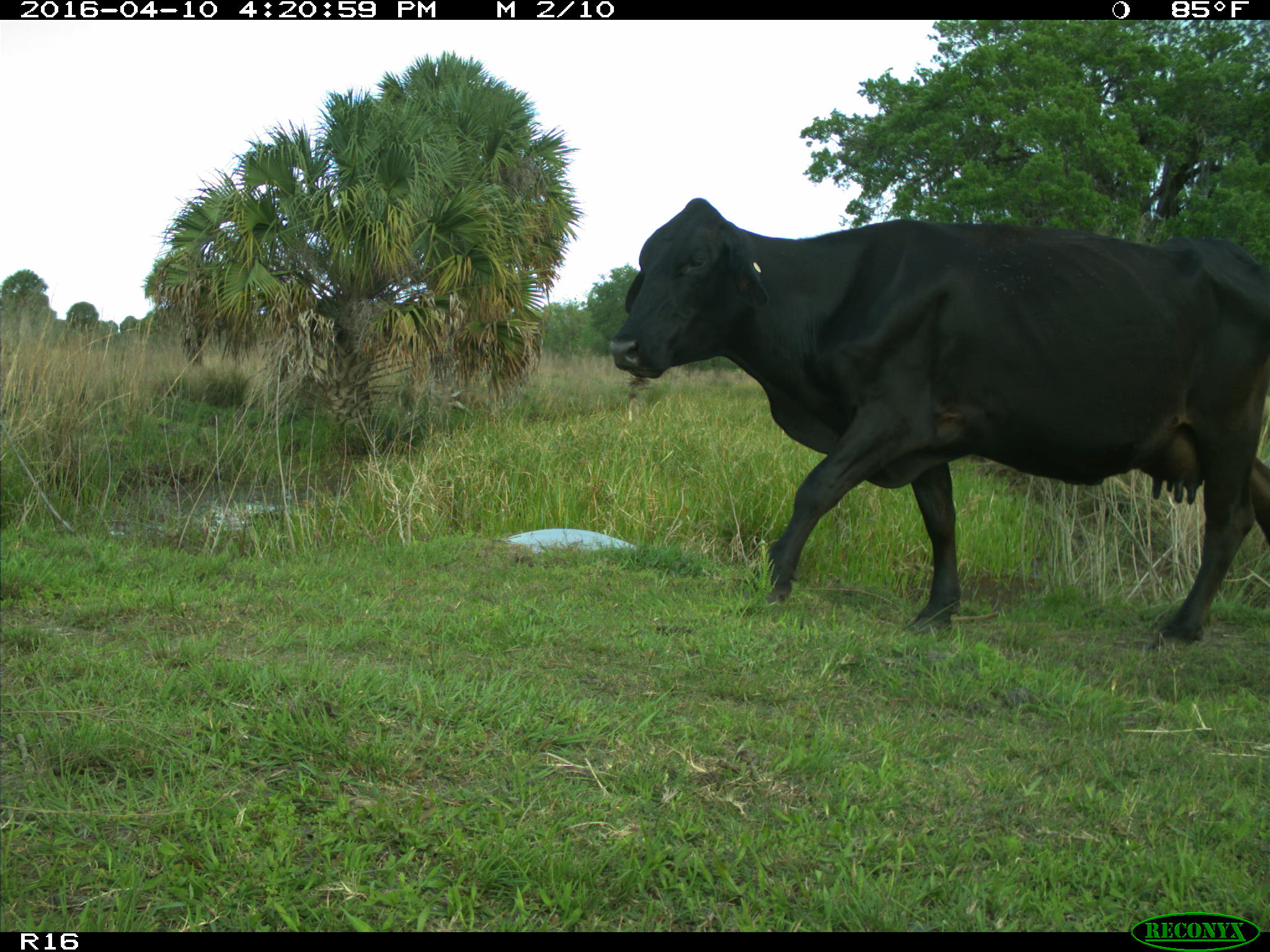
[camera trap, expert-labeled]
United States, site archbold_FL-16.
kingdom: Animalia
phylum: Chordata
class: Mammalia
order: Artiodactyla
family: Bovidae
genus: Bos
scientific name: Bos taurus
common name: domestic cow